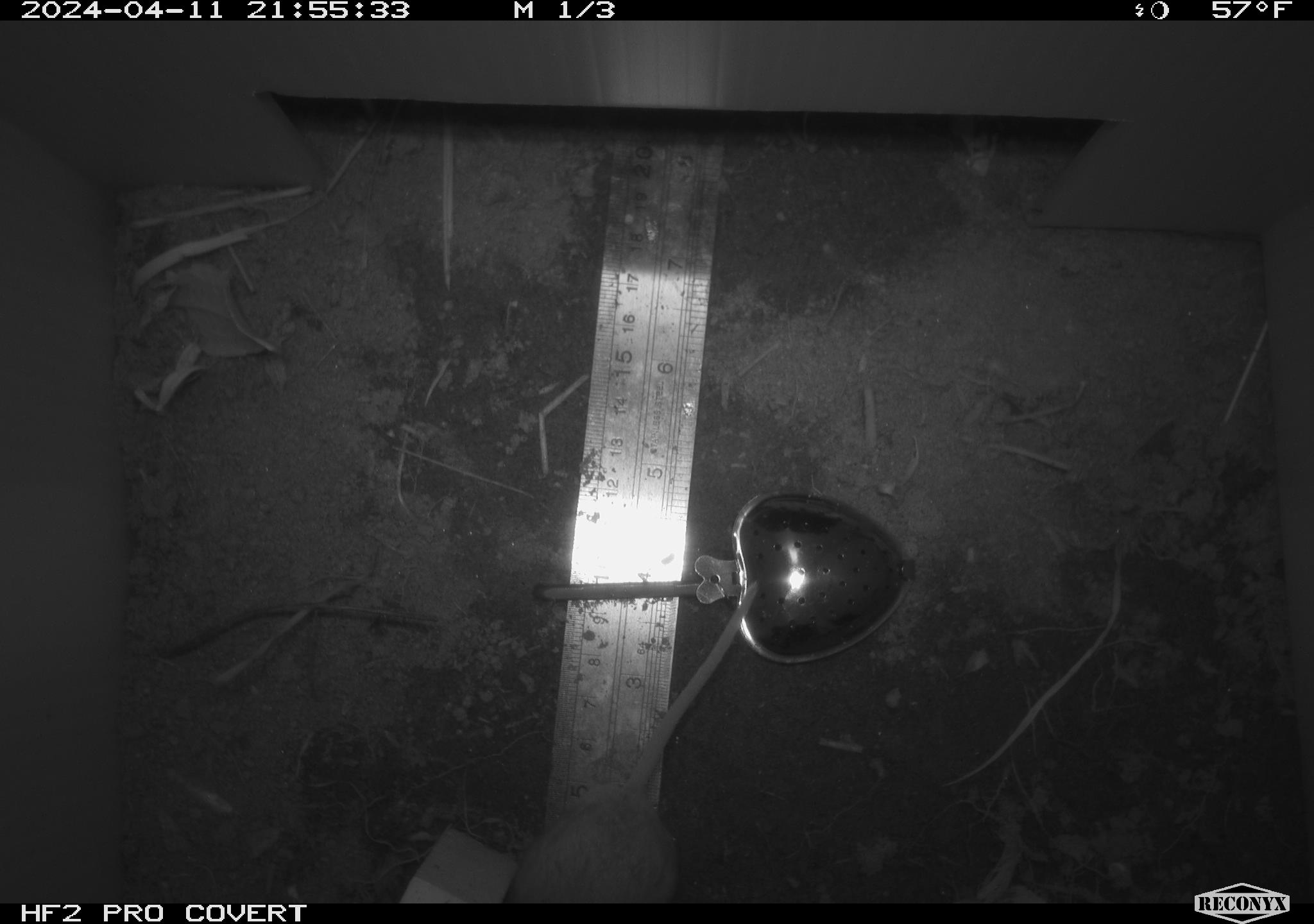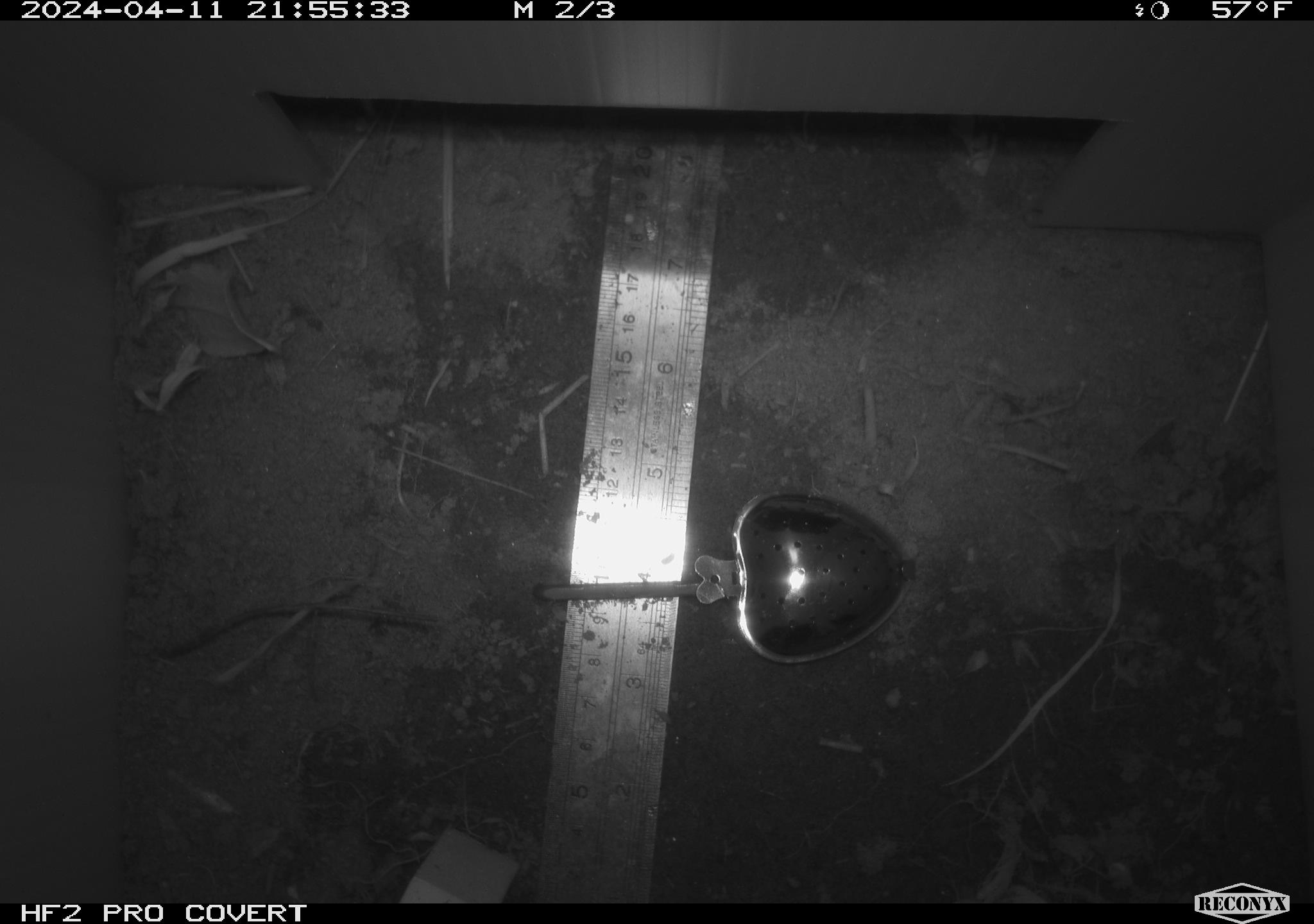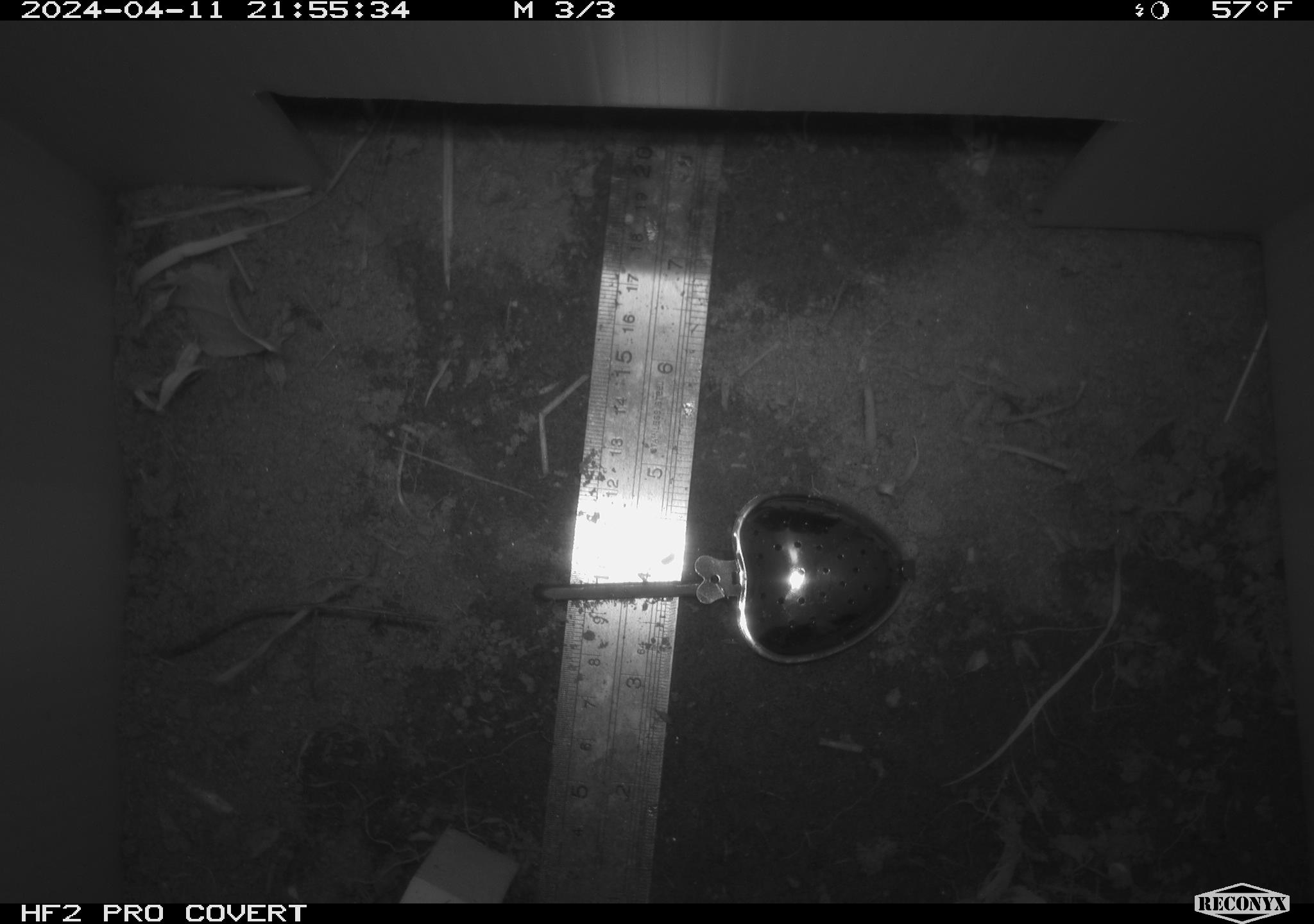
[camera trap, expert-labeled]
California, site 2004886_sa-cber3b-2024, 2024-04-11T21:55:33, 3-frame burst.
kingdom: Animalia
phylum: Chordata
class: Mammalia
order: Rodentia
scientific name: Rodentia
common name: mouse species